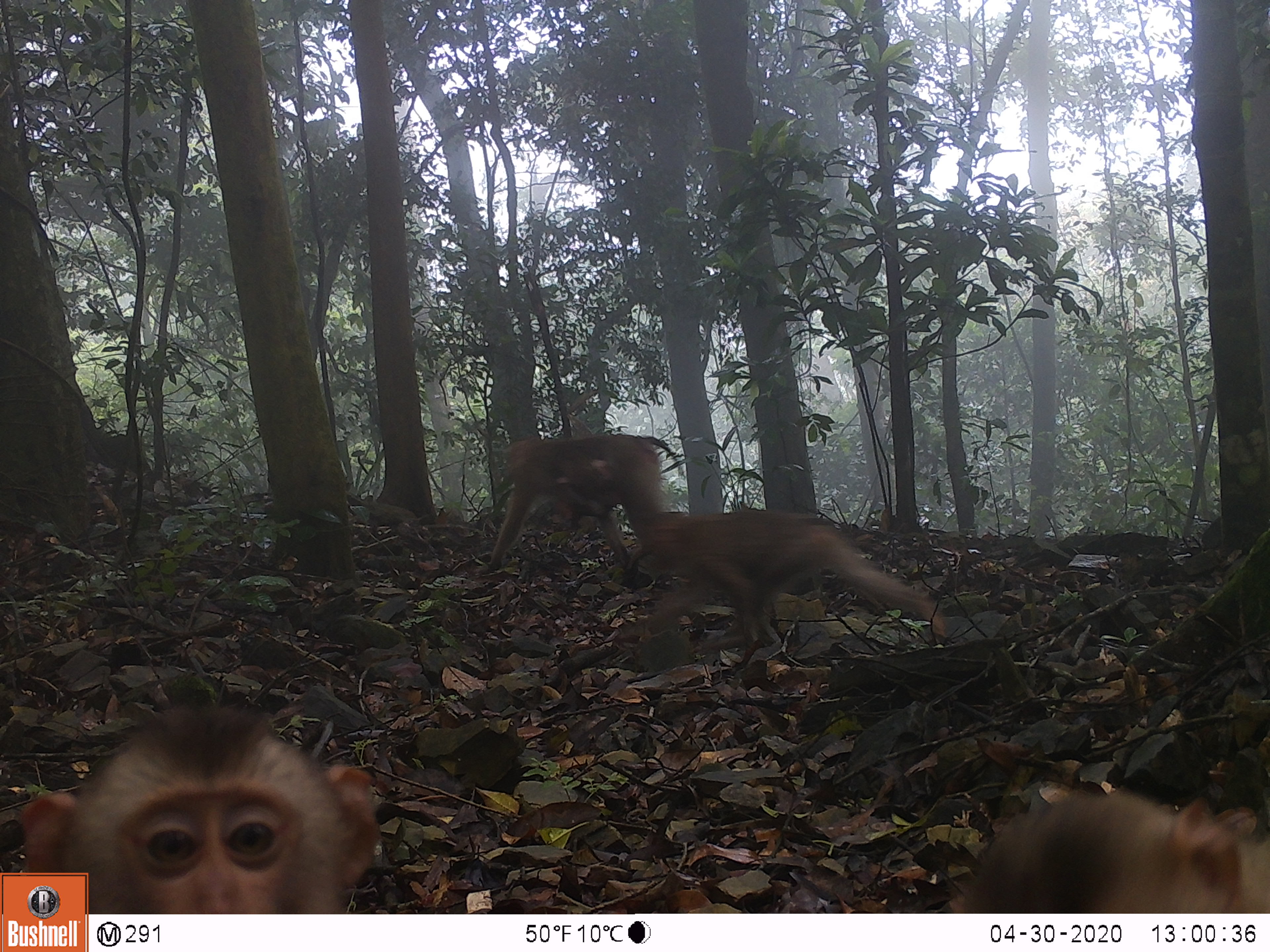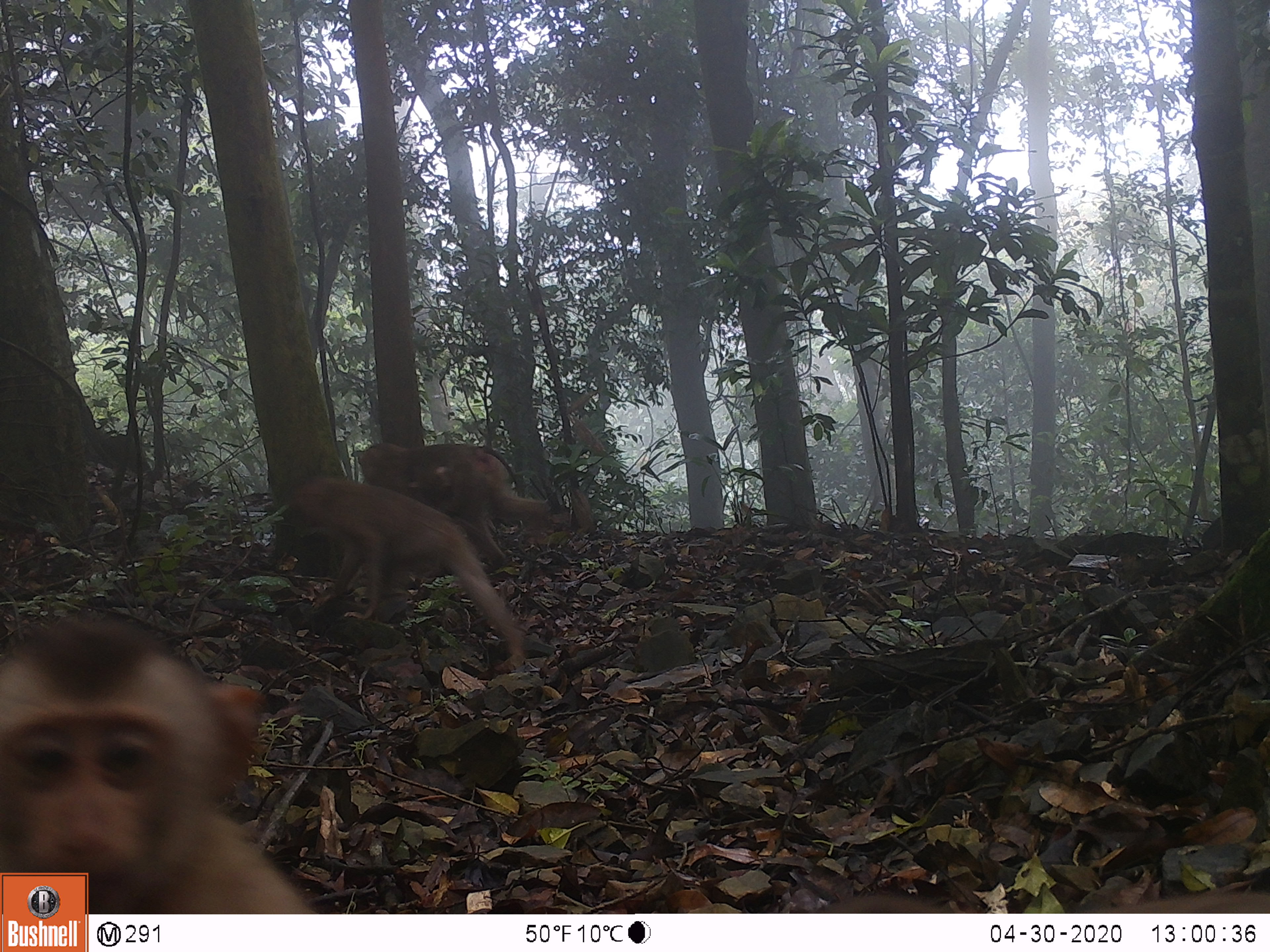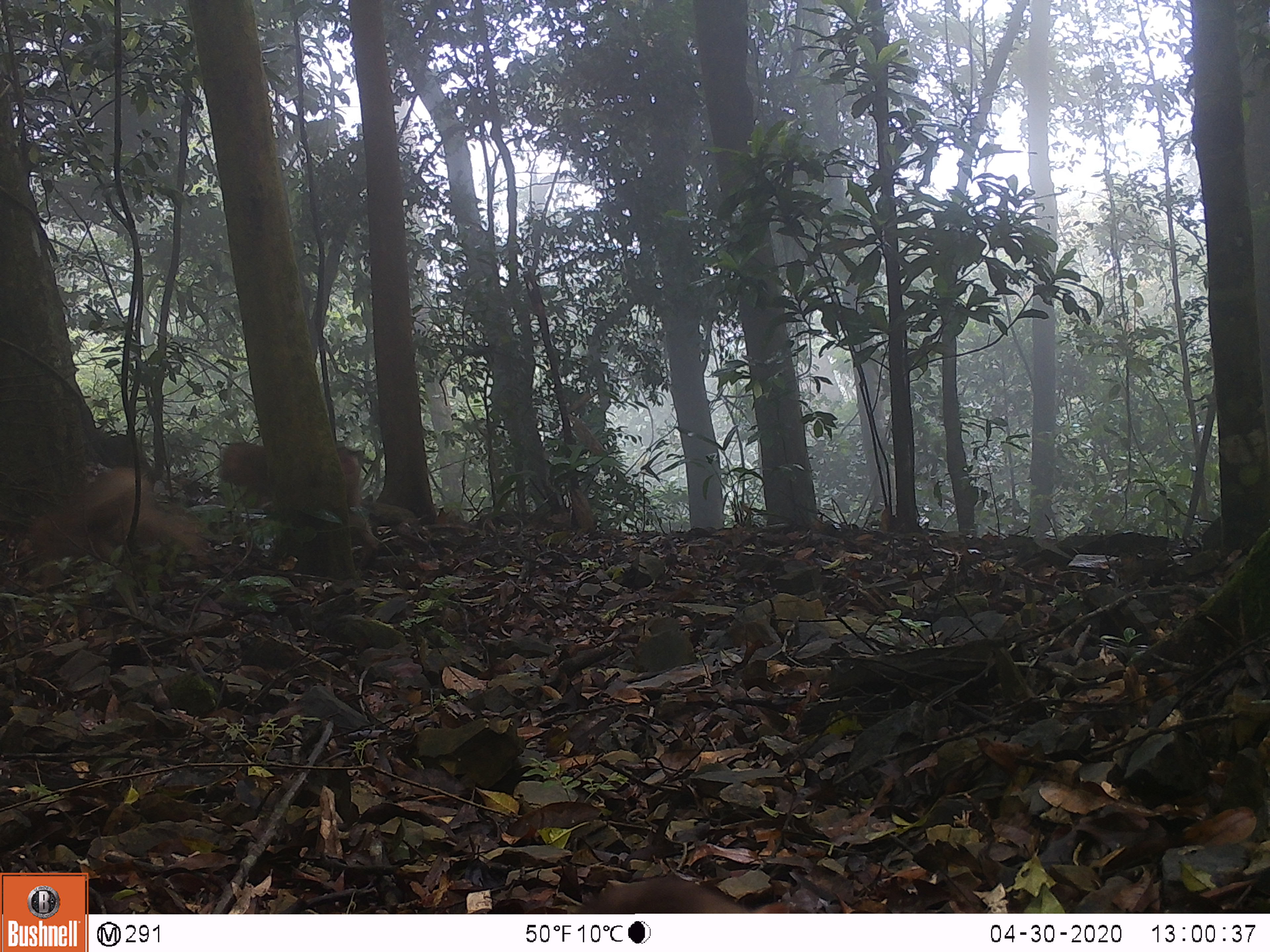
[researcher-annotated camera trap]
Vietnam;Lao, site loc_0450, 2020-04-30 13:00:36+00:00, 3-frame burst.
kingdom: Animalia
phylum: Chordata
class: Mammalia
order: Primates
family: Cercopithecidae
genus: Macaca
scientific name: Macaca nemestrina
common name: pig-tailed macaque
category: pig tailed macaque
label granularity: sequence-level